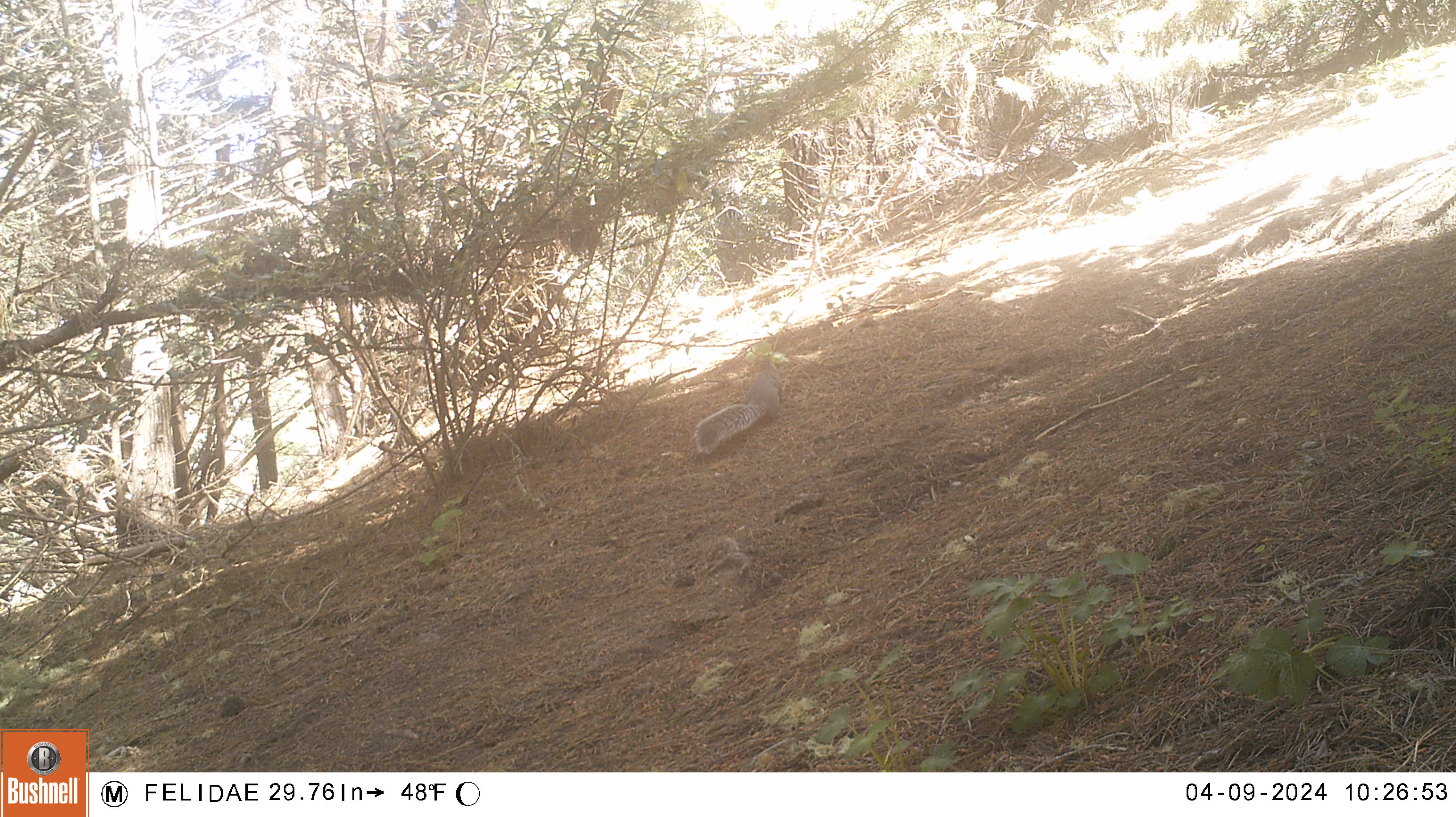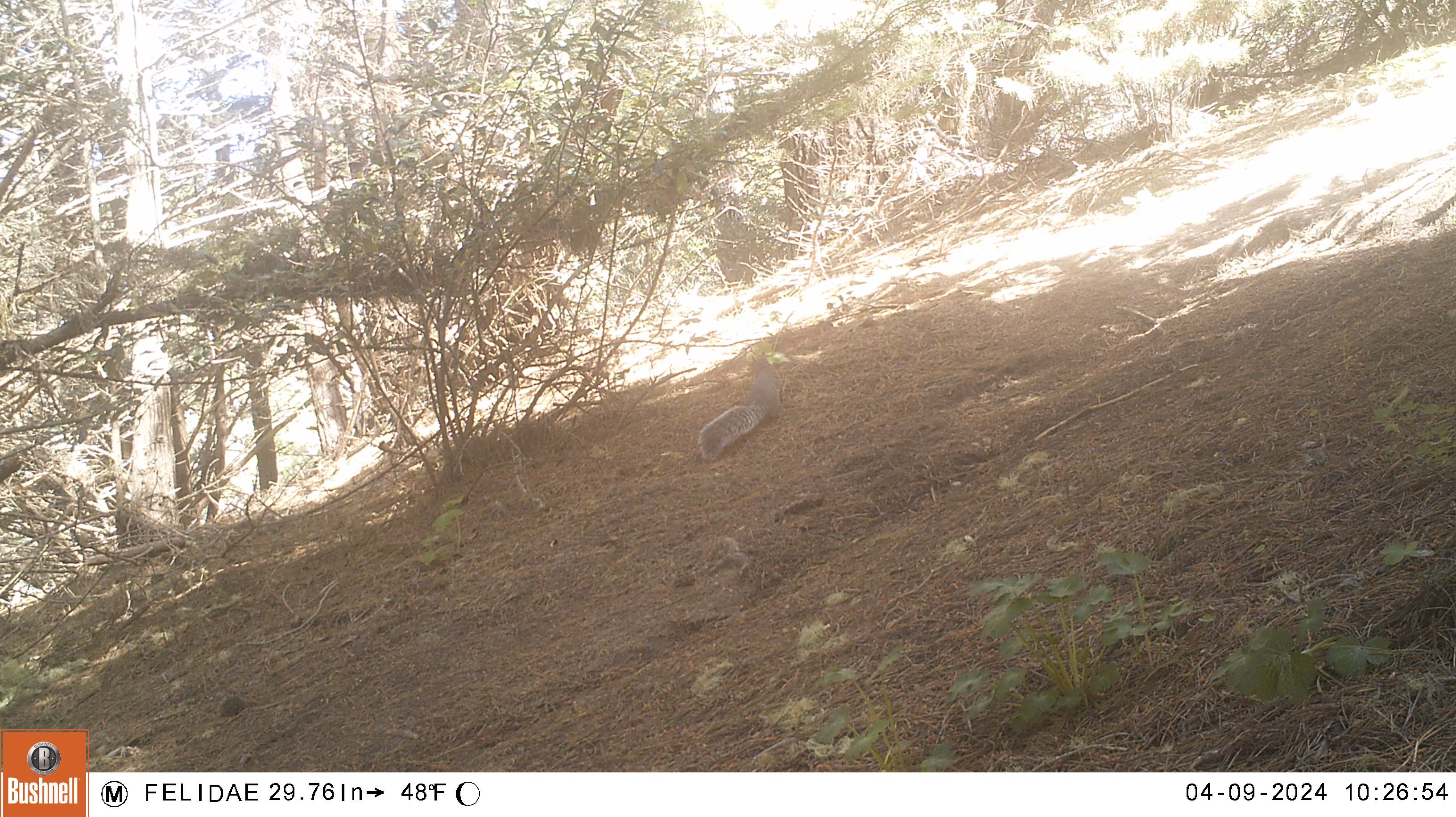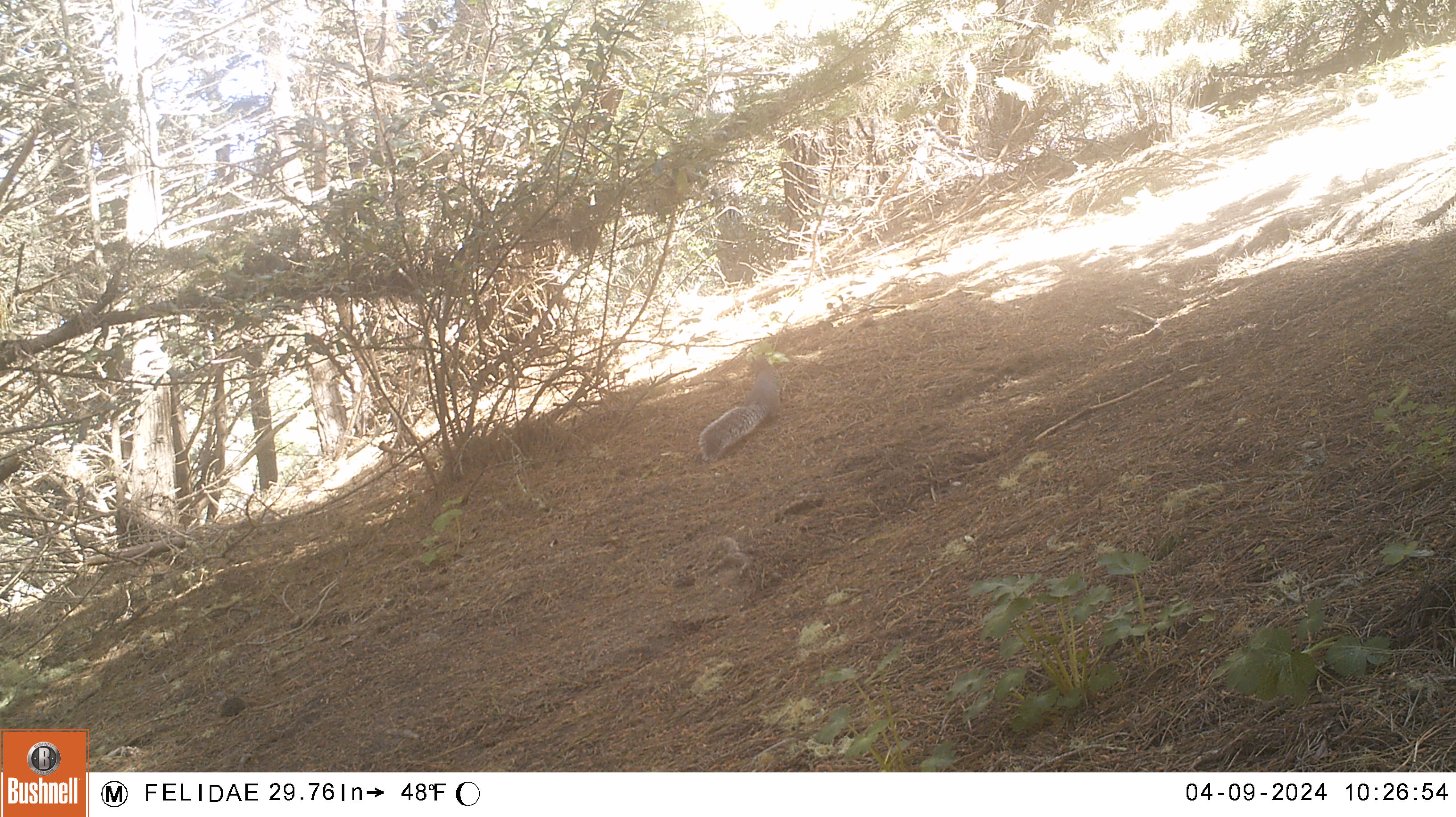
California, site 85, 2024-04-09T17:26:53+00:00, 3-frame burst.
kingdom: Animalia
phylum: Chordata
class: Mammalia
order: Rodentia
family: Sciuridae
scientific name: Sciuridae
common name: squirrel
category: unknown squirrel